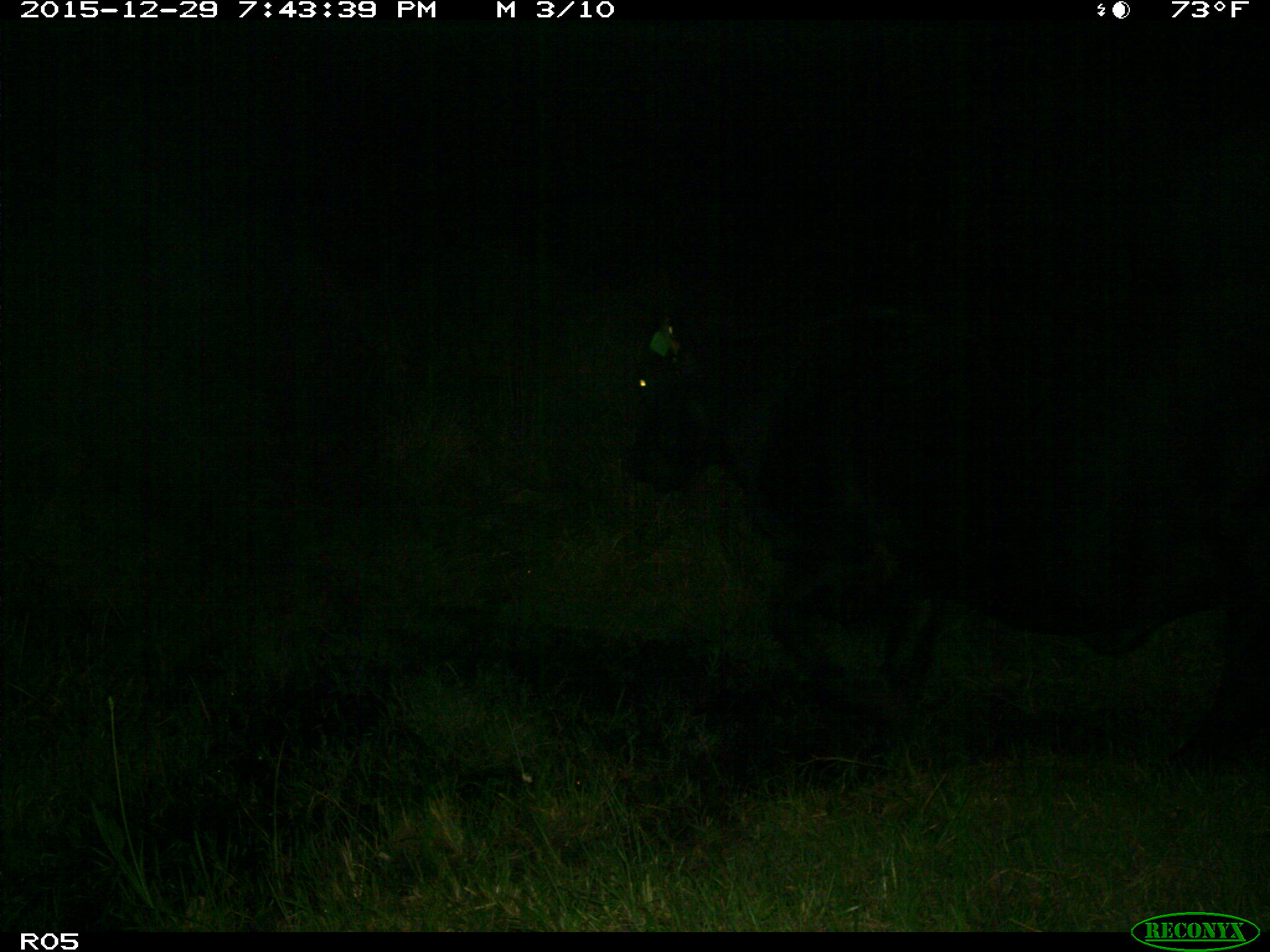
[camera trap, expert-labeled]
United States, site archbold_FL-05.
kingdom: Animalia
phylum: Chordata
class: Mammalia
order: Artiodactyla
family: Bovidae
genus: Bos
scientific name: Bos taurus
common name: domestic cow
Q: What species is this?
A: Bos taurus (domestic cow).